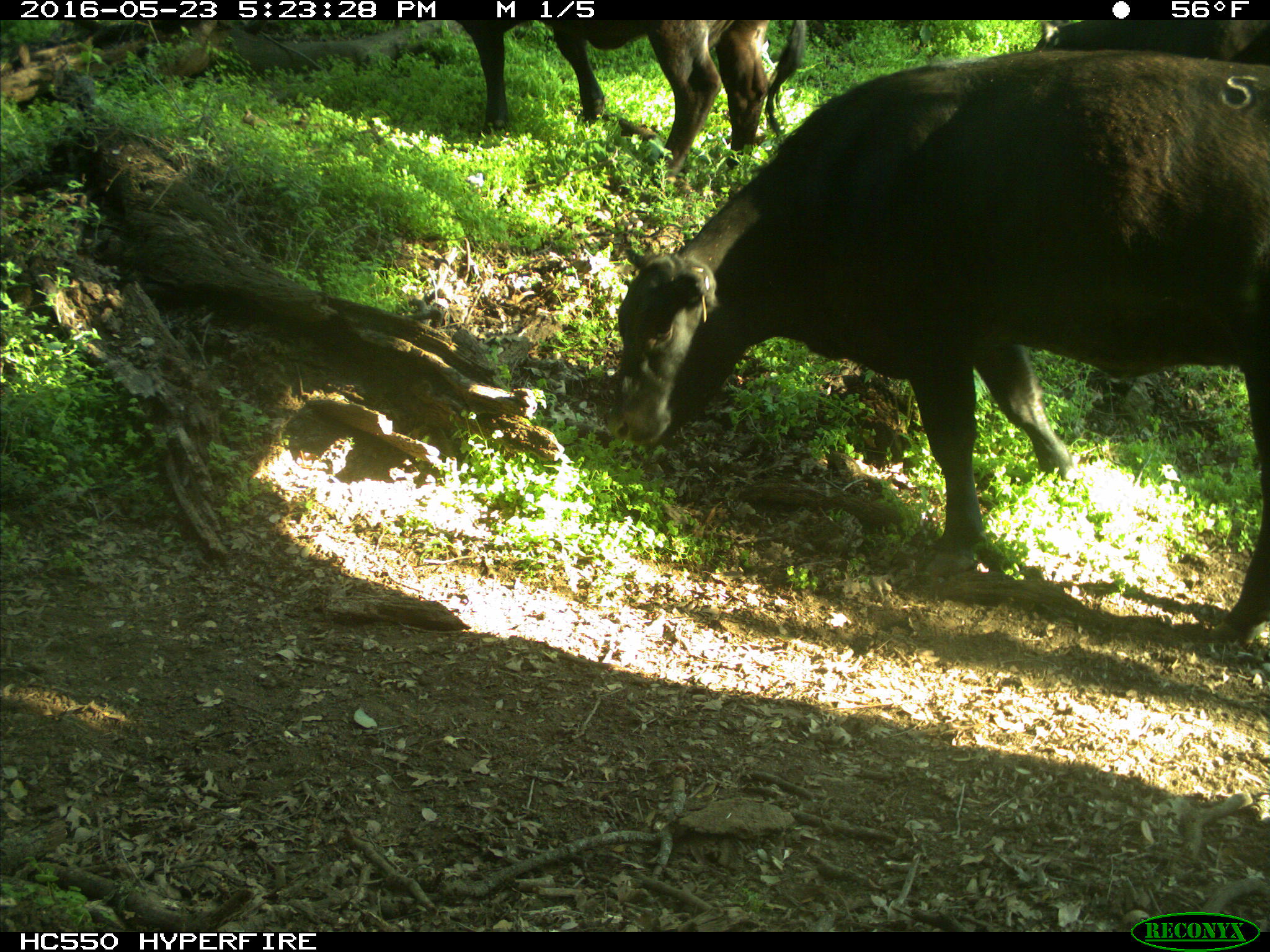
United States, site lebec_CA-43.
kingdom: Animalia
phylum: Chordata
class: Mammalia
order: Artiodactyla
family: Bovidae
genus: Bos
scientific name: Bos taurus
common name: domestic cow